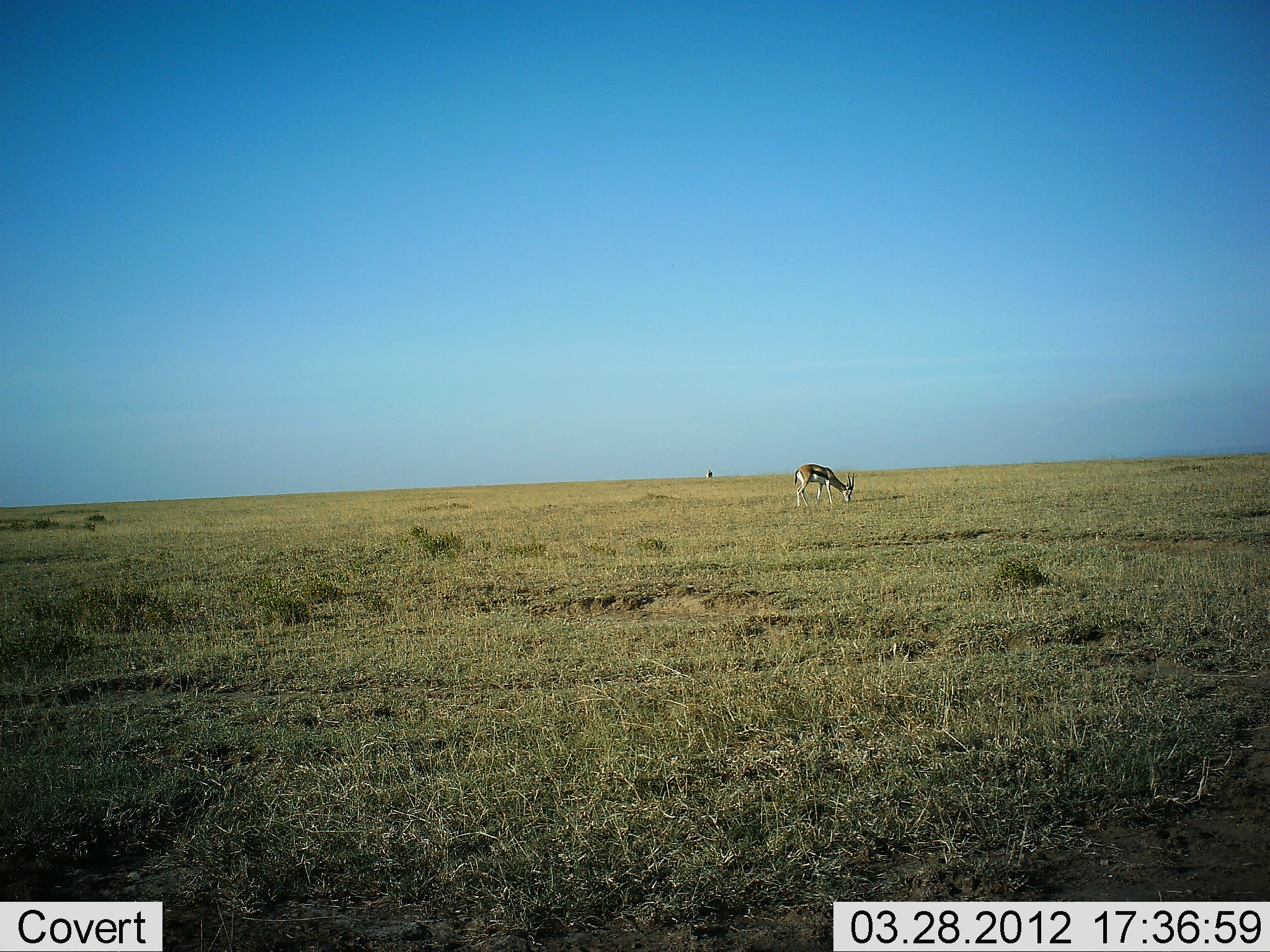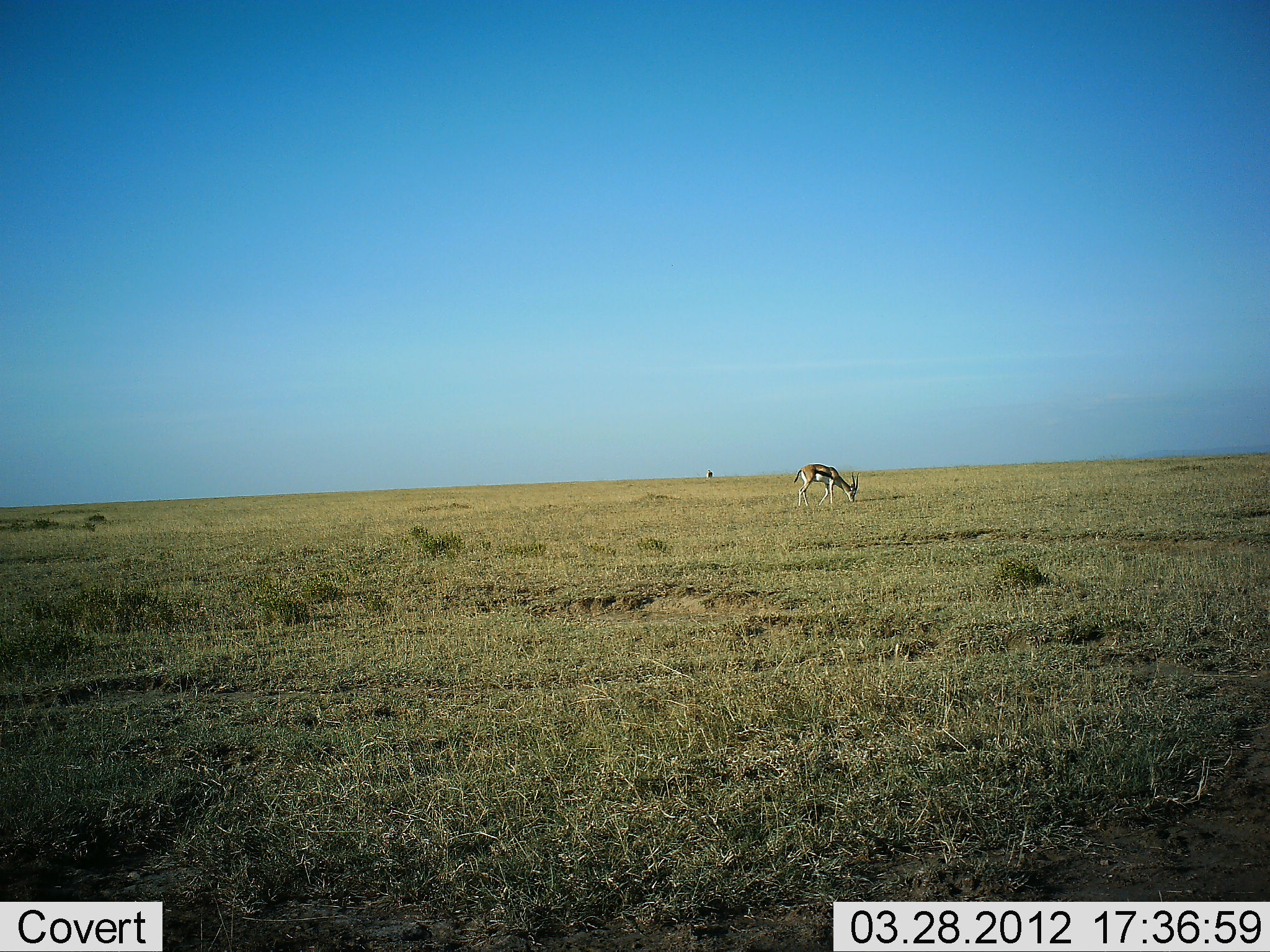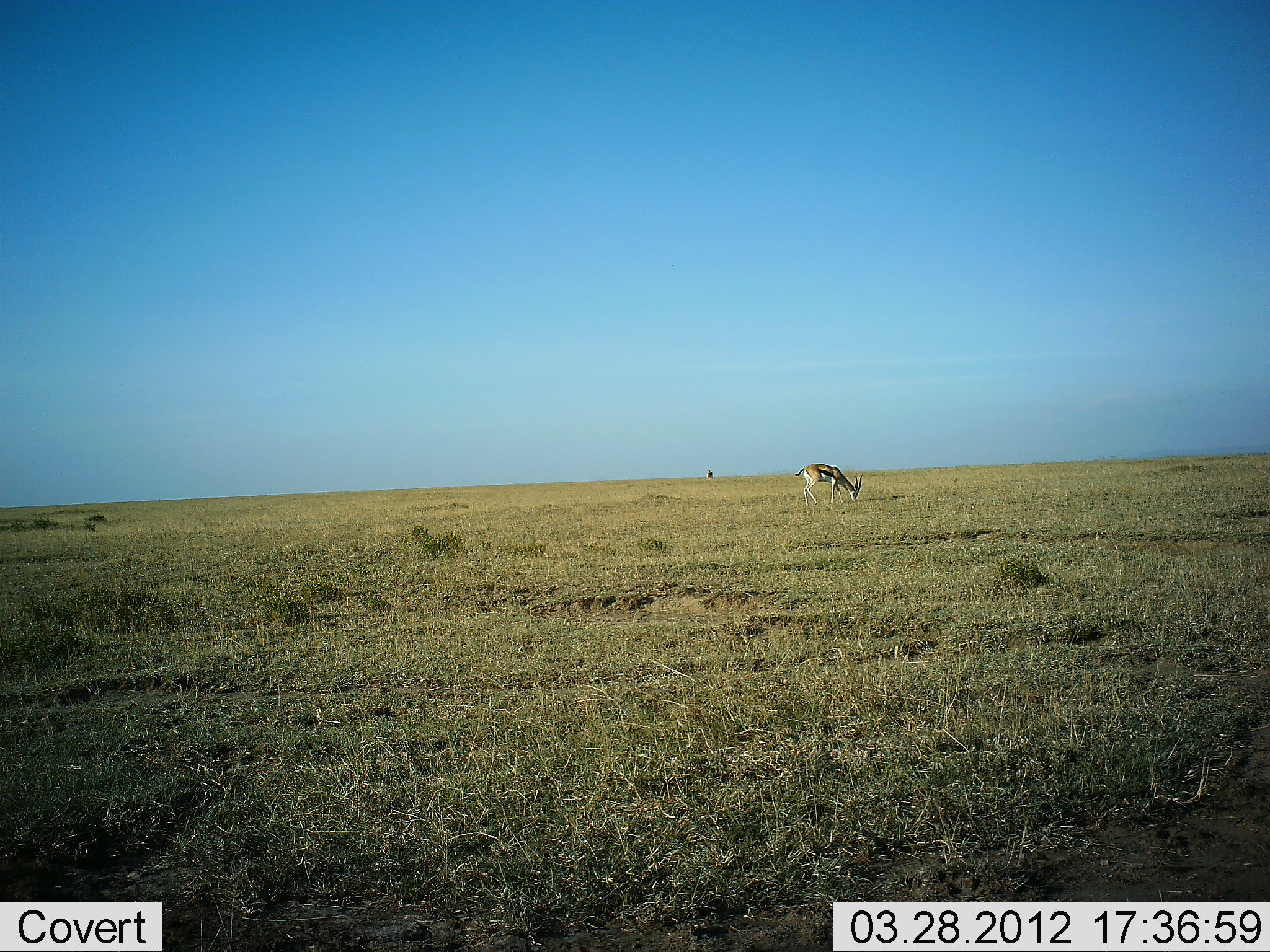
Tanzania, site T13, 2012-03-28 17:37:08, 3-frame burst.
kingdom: Animalia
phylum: Chordata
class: Mammalia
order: Artiodactyla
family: Bovidae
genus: Eudorcas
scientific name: Eudorcas thomsonii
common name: thomson's gazelle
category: gazellethomsons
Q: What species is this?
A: Gazellethomsons (thomson's gazelle) (Eudorcas thomsonii).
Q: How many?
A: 1.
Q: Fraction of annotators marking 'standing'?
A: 16%.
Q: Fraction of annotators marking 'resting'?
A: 0%.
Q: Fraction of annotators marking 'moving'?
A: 5%.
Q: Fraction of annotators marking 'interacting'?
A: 0%.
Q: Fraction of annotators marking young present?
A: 0%.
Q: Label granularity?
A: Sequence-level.